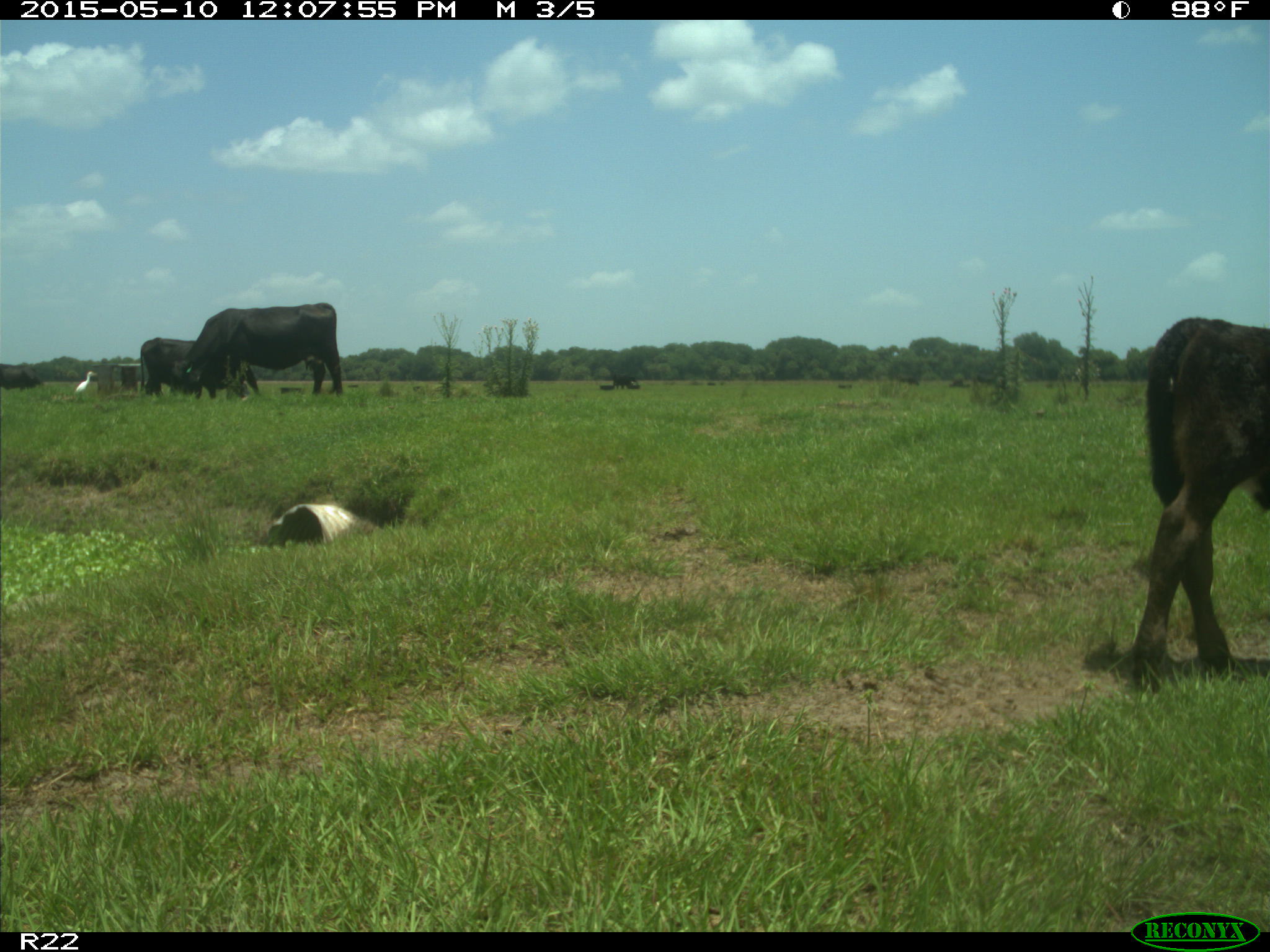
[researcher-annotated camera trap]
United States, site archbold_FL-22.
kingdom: Animalia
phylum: Chordata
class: Mammalia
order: Artiodactyla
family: Bovidae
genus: Bos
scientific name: Bos taurus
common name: domestic cow